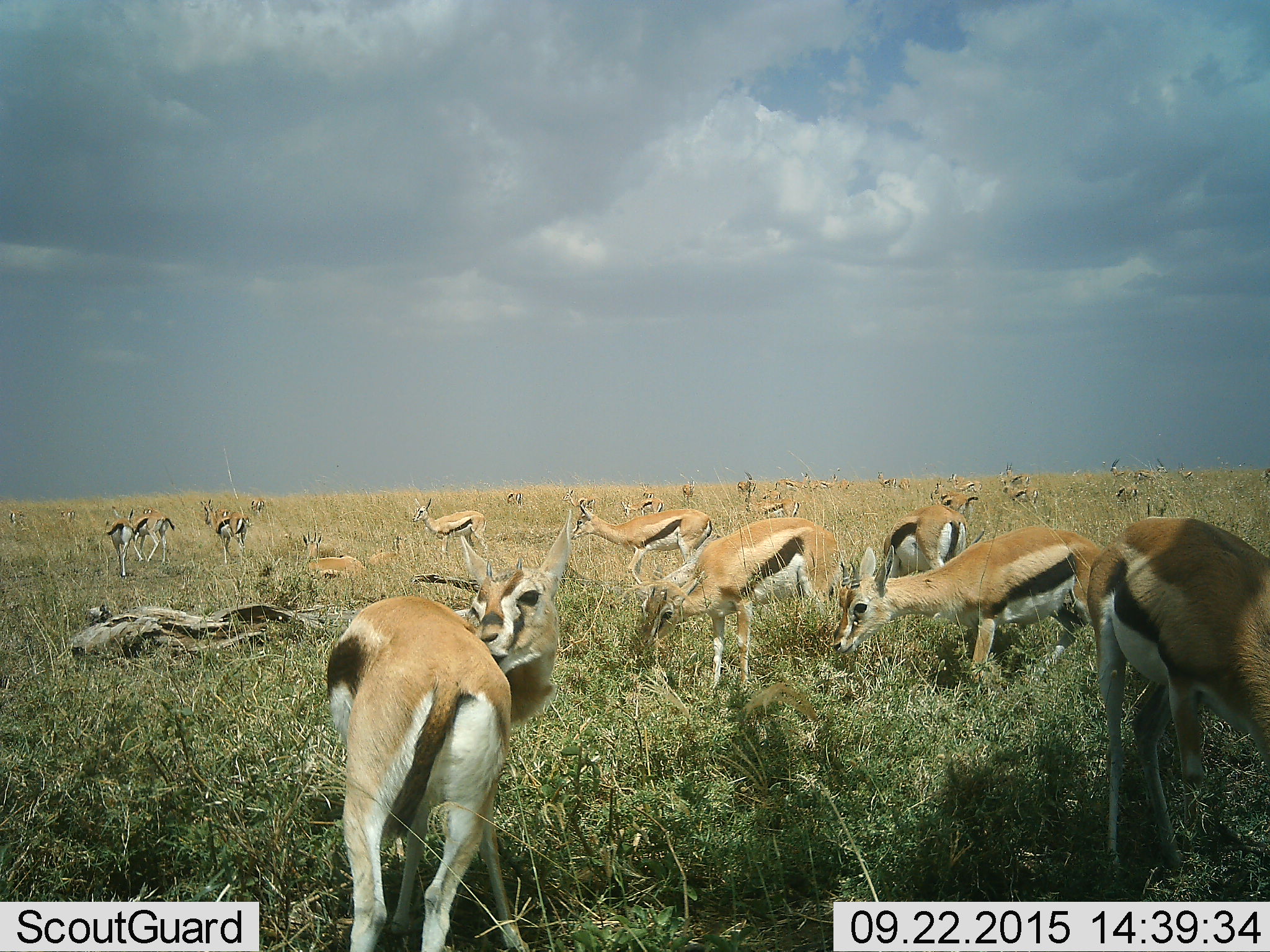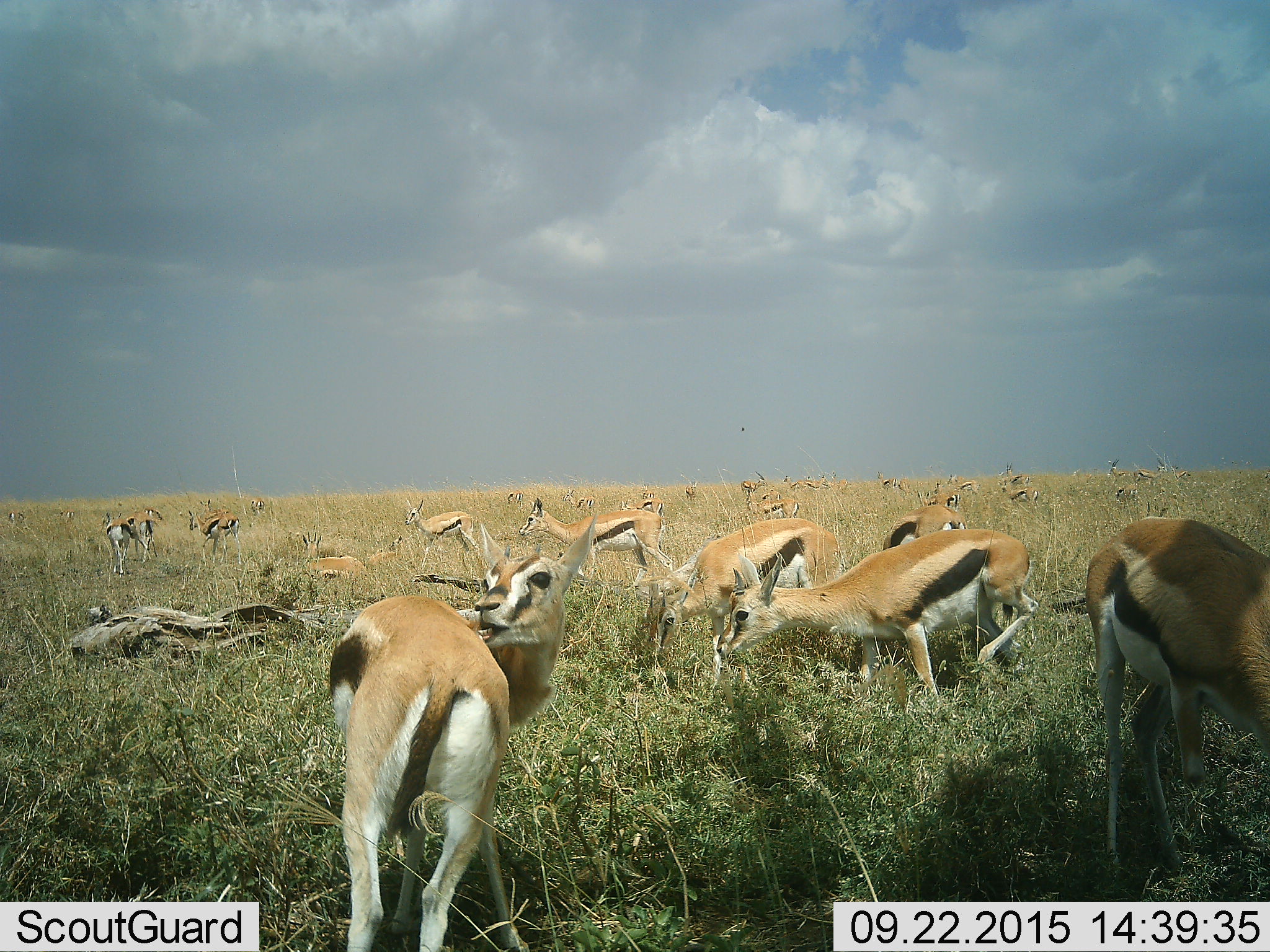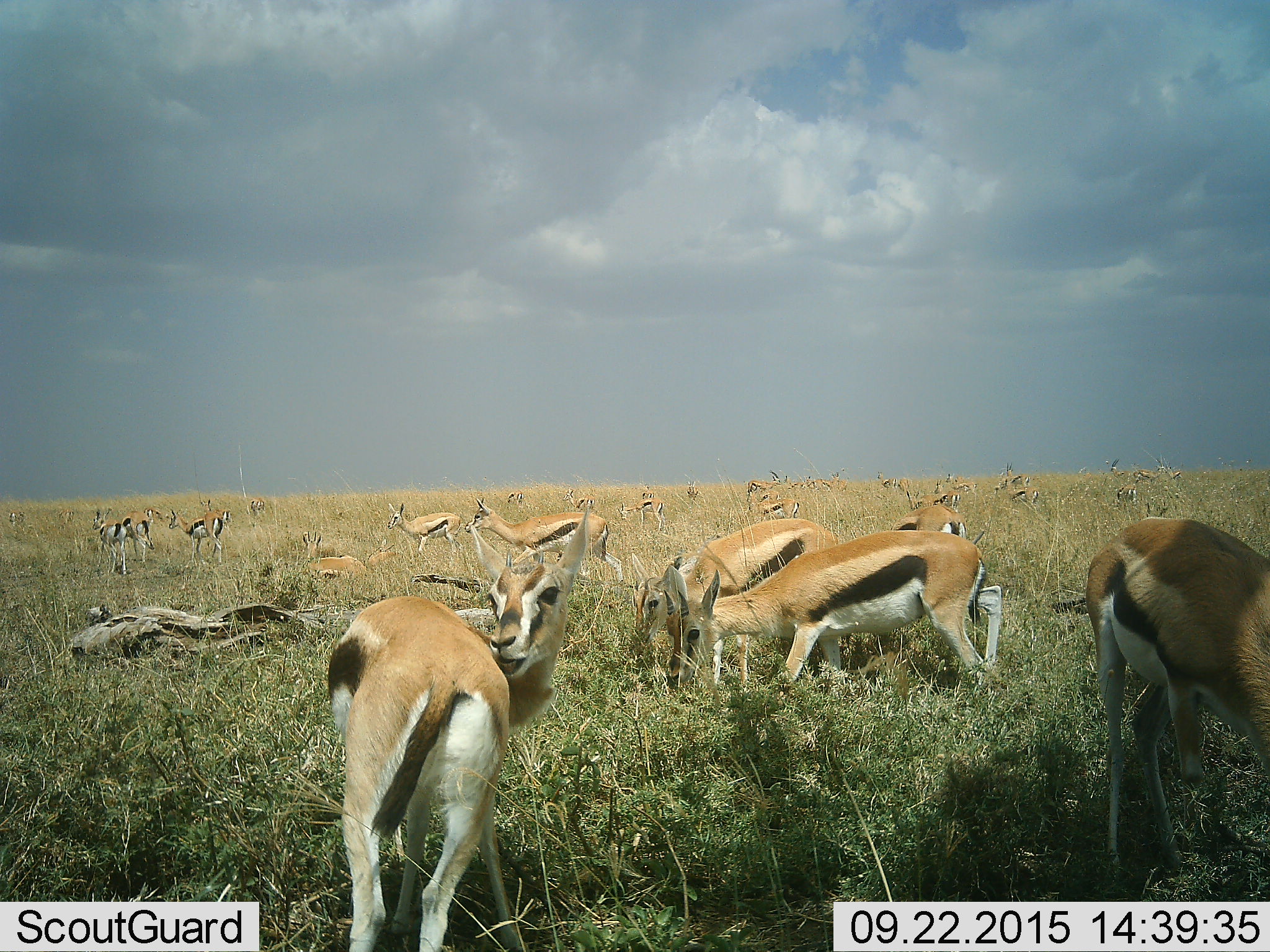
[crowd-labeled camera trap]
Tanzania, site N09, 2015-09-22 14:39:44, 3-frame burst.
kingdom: Animalia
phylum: Chordata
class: Mammalia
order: Artiodactyla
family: Bovidae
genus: Eudorcas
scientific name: Eudorcas thomsonii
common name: thomson's gazelle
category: gazellethomsons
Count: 11-50.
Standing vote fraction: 80%.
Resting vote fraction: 40%.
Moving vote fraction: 60%.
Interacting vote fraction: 20%.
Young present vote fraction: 20%.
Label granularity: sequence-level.